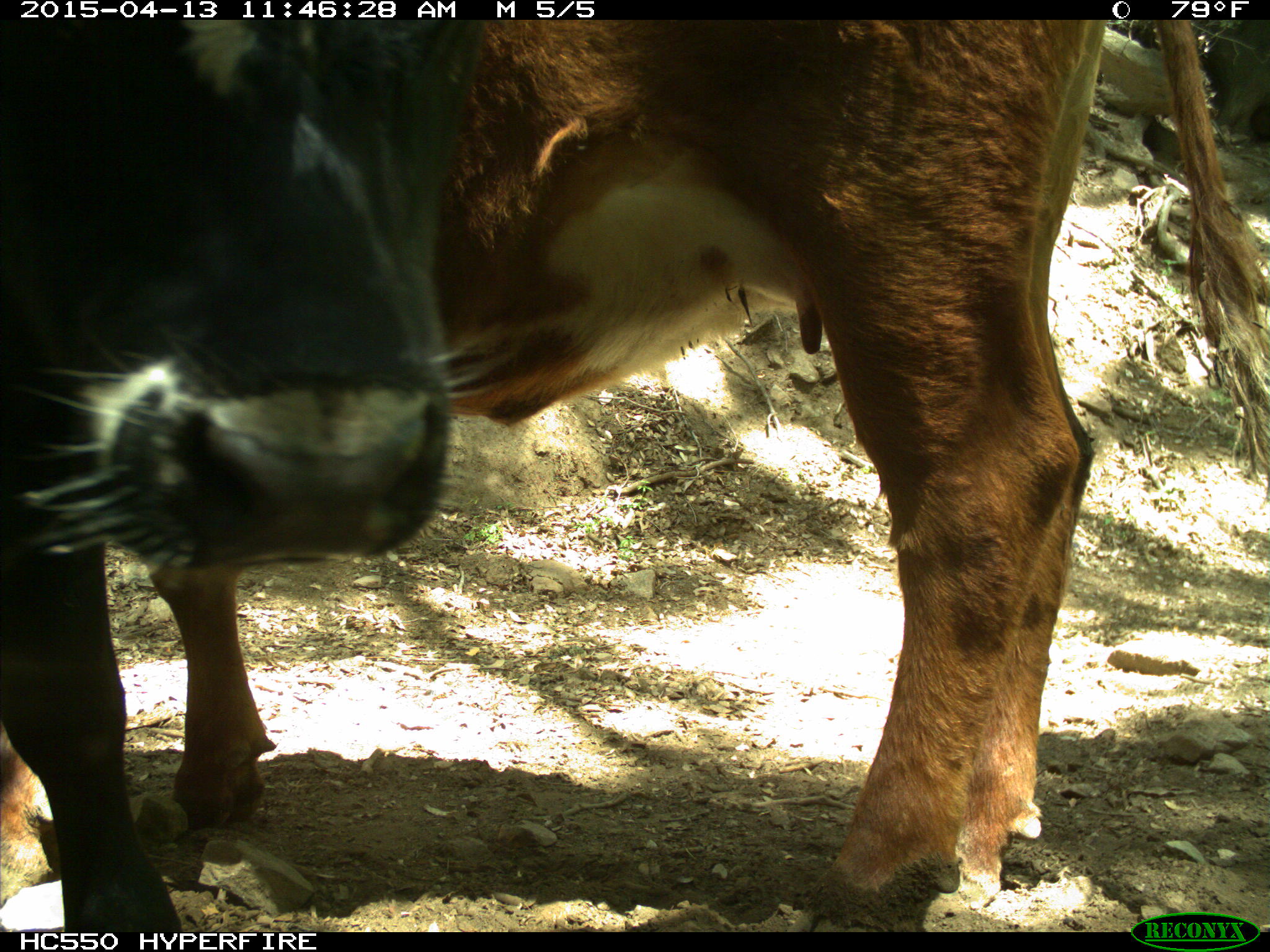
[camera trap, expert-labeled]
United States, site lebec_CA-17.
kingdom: Animalia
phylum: Chordata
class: Mammalia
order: Artiodactyla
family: Bovidae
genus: Bos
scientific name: Bos taurus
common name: domestic cow